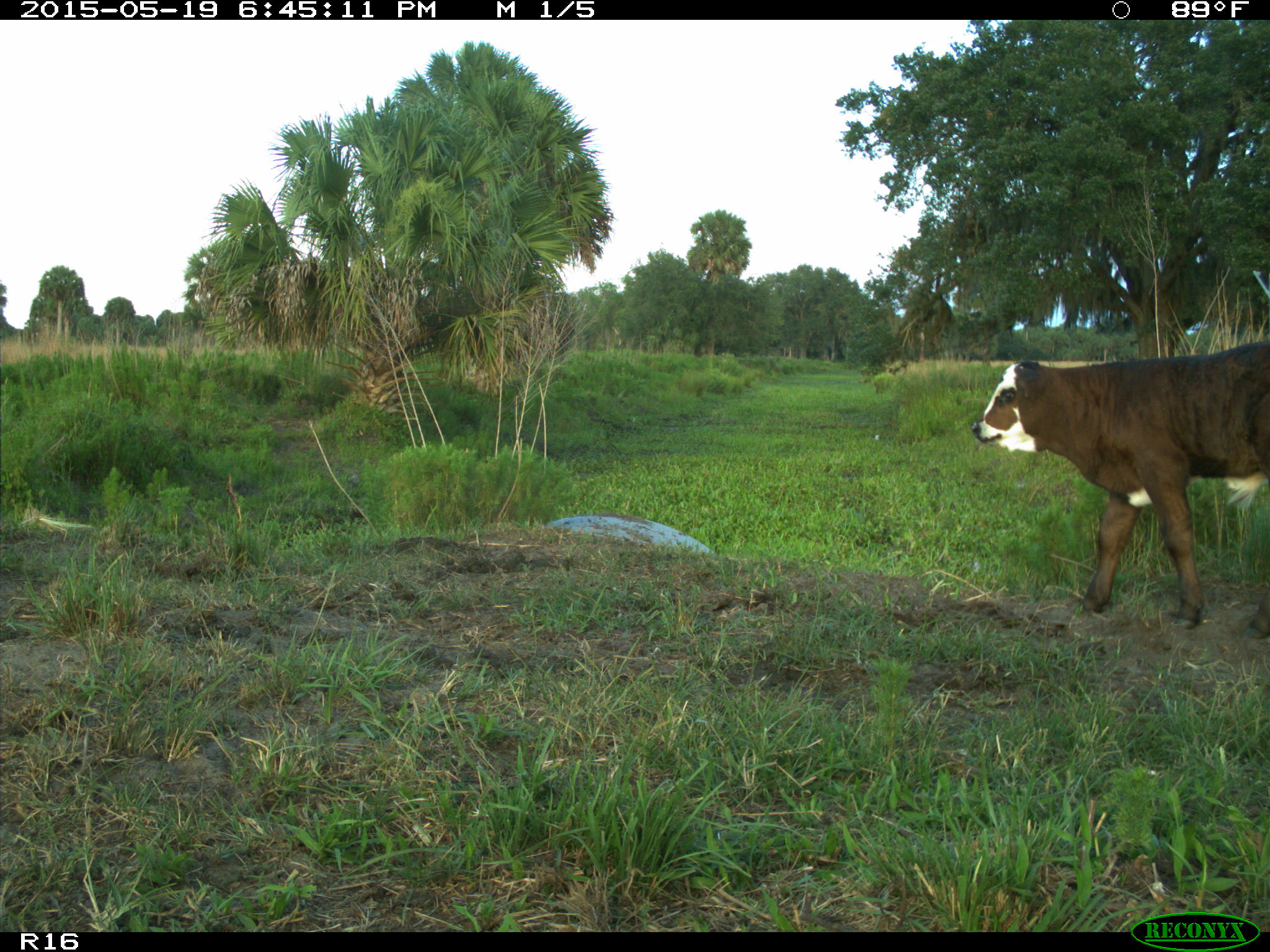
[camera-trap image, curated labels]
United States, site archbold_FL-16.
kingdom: Animalia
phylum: Chordata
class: Mammalia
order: Artiodactyla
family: Bovidae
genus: Bos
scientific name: Bos taurus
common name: domestic cow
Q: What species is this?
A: Bos taurus (domestic cow).